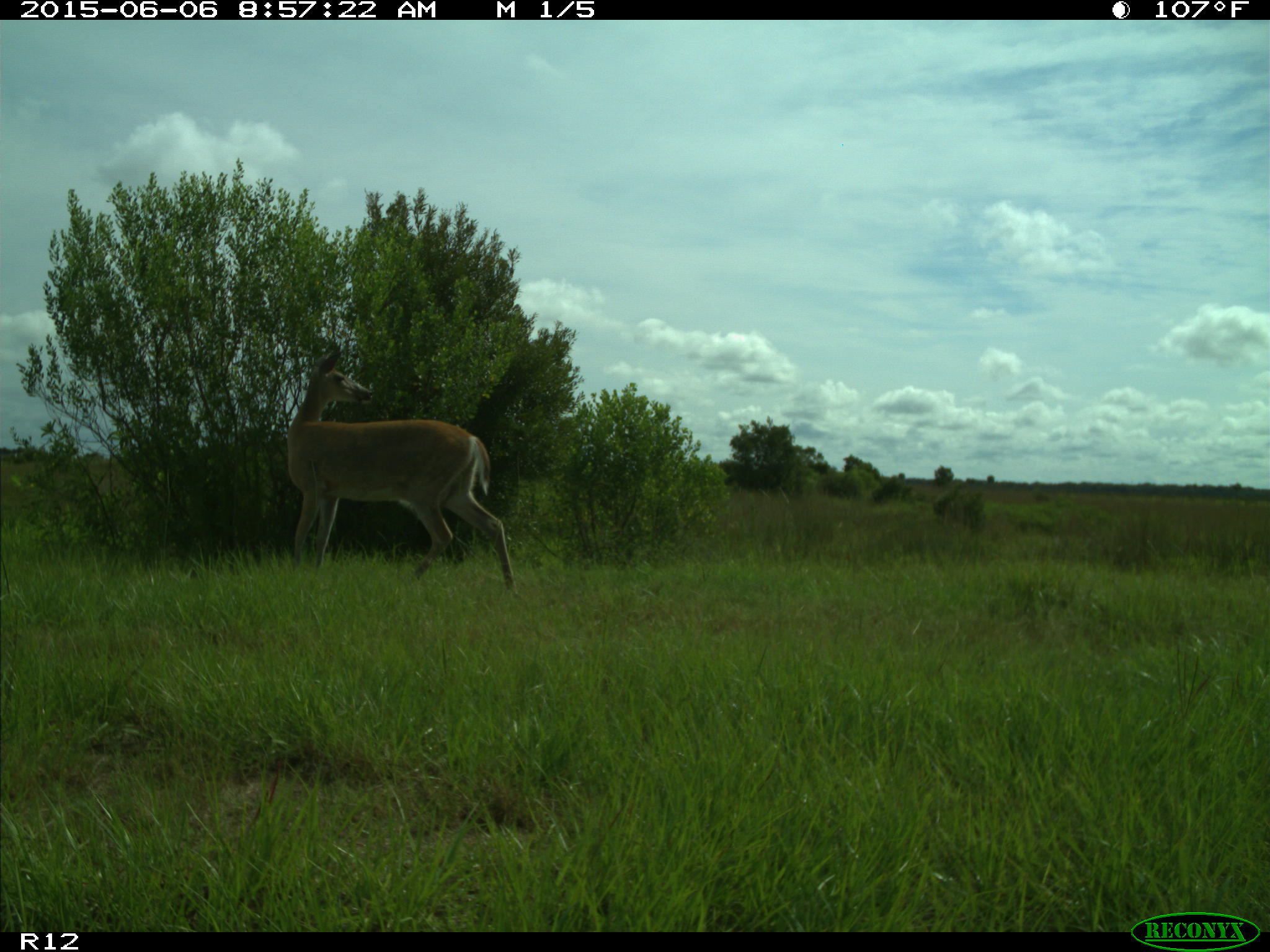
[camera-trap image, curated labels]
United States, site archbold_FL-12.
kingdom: Animalia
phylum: Chordata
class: Mammalia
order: Artiodactyla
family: Cervidae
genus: Odocoileus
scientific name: Odocoileus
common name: deer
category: unidentified deer